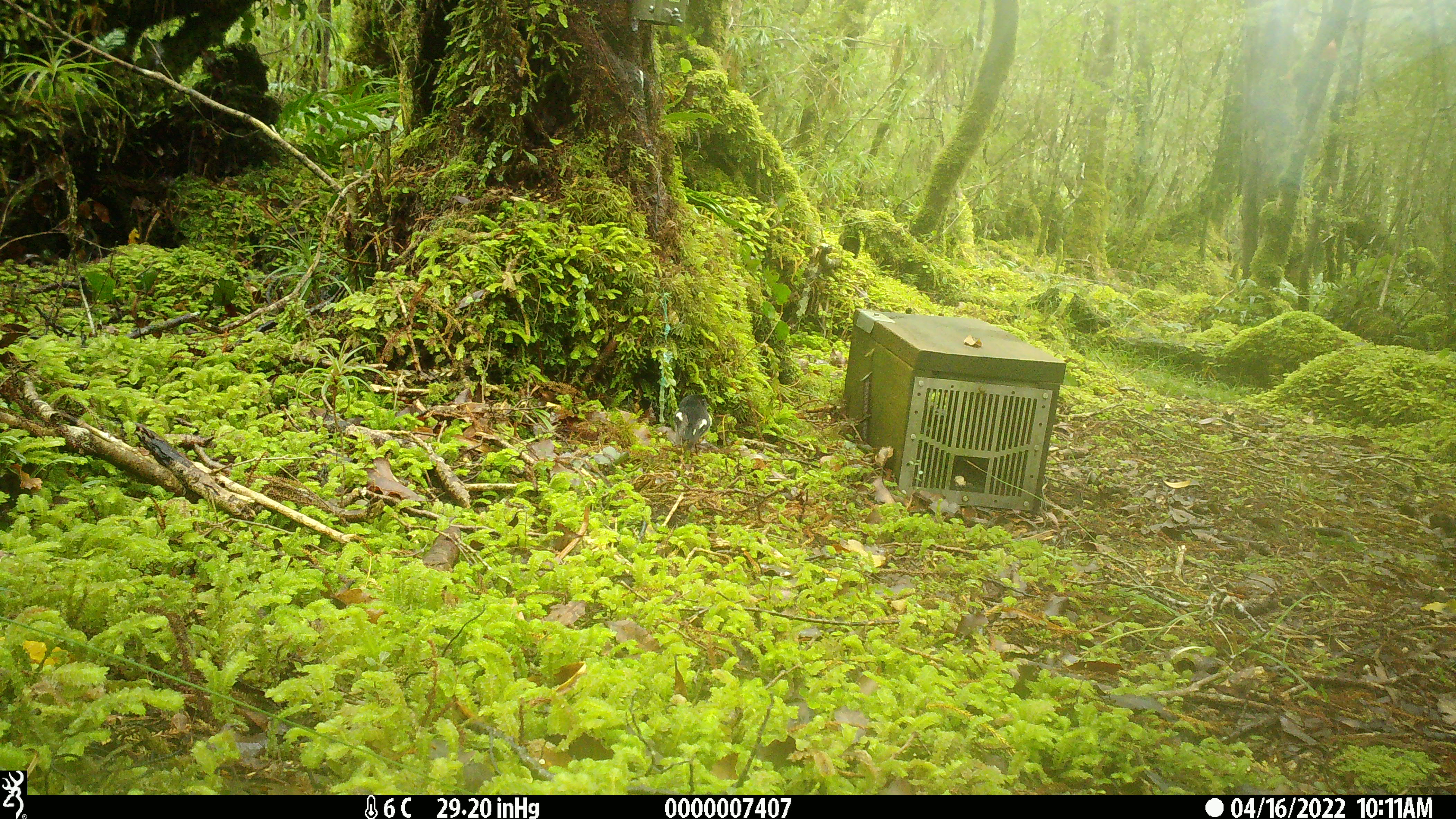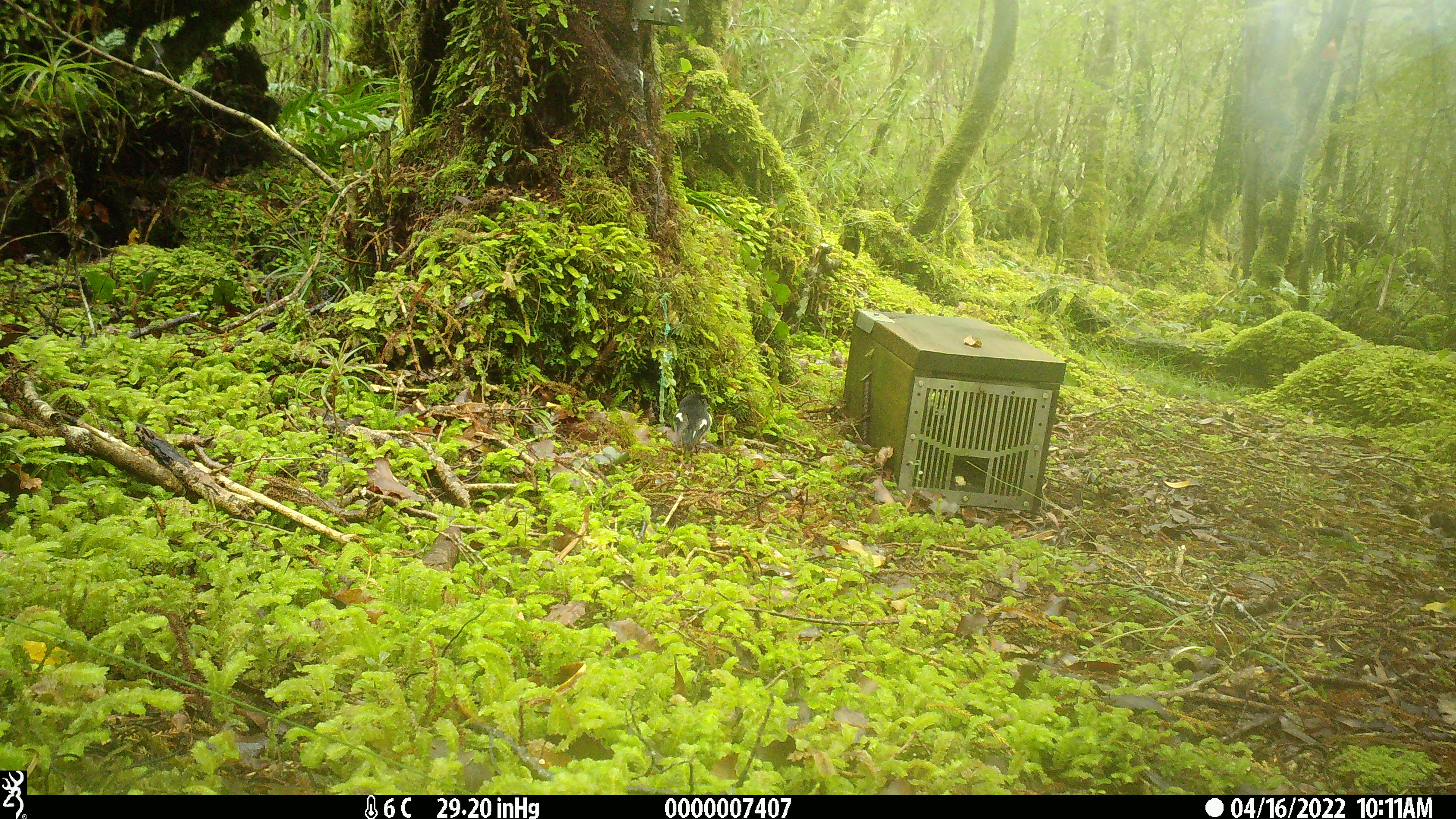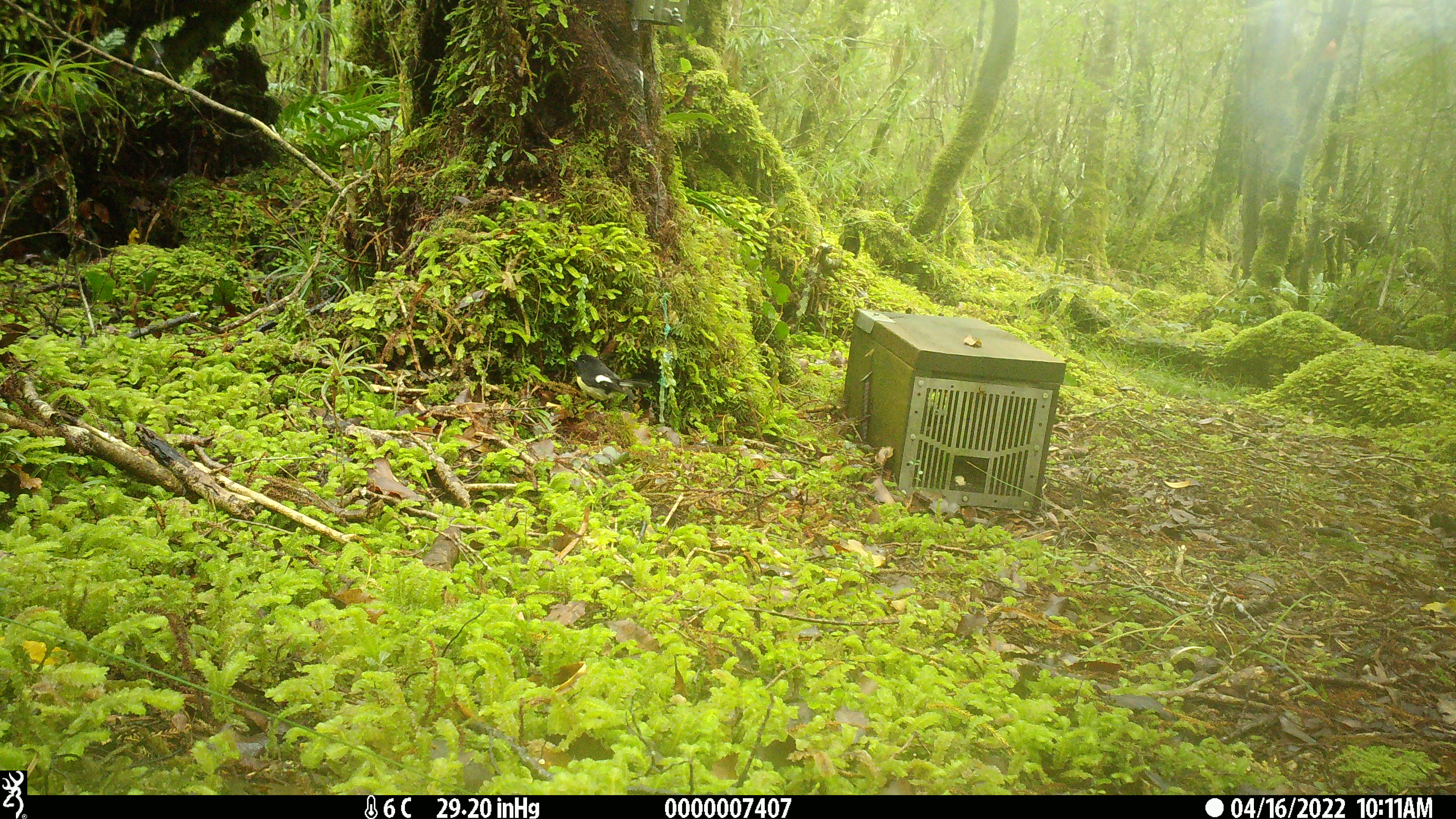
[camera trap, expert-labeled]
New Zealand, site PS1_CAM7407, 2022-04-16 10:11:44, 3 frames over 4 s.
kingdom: Animalia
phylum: Chordata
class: Aves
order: Passeriformes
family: Petroicidae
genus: Petroica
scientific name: Petroica macrocephala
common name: tomtit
Tomtit (Petroica macrocephala).